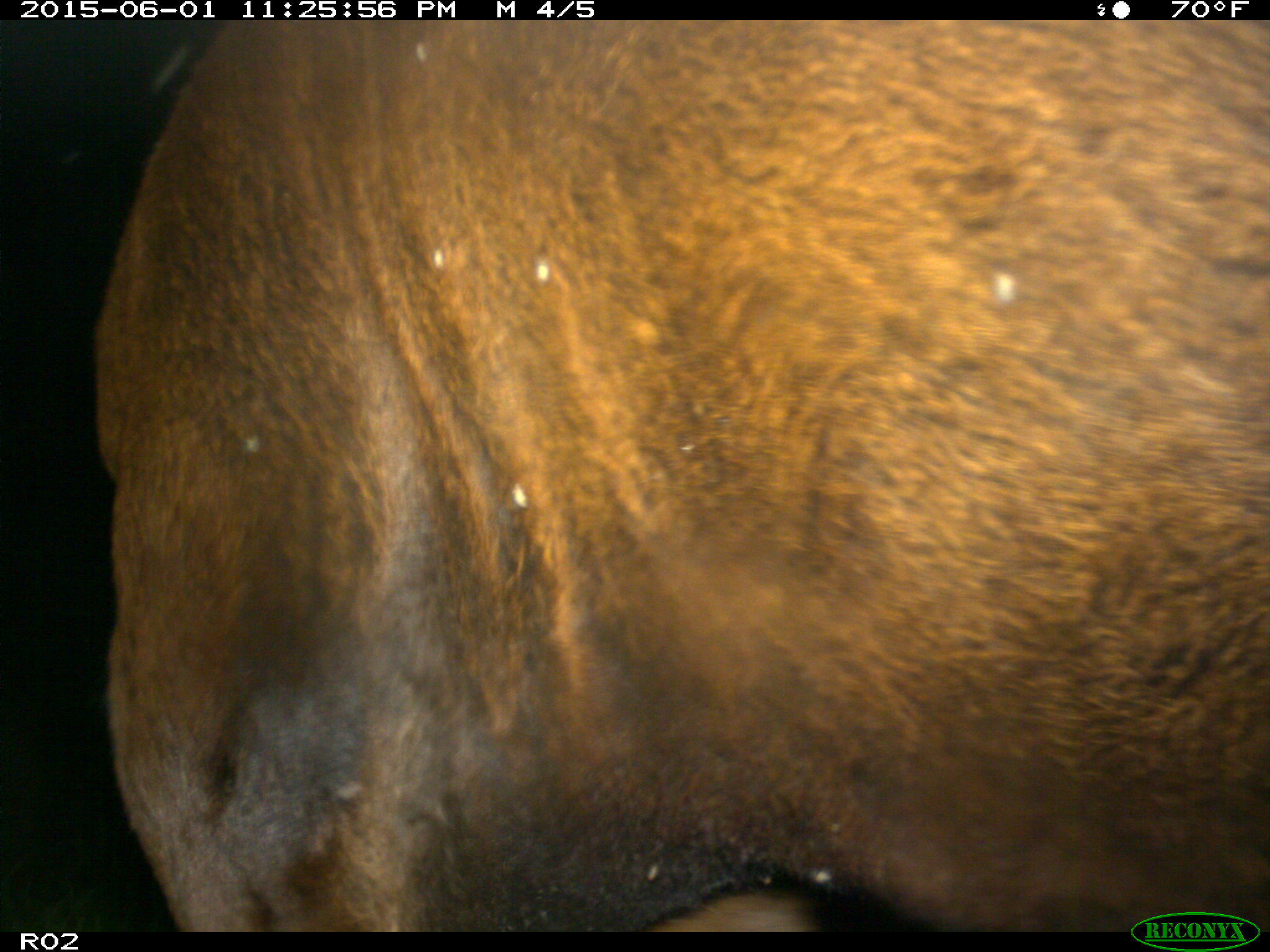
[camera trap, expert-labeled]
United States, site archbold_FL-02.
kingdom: Animalia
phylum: Chordata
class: Mammalia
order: Artiodactyla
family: Bovidae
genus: Bos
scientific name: Bos taurus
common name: domestic cow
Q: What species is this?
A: Bos taurus (domestic cow).